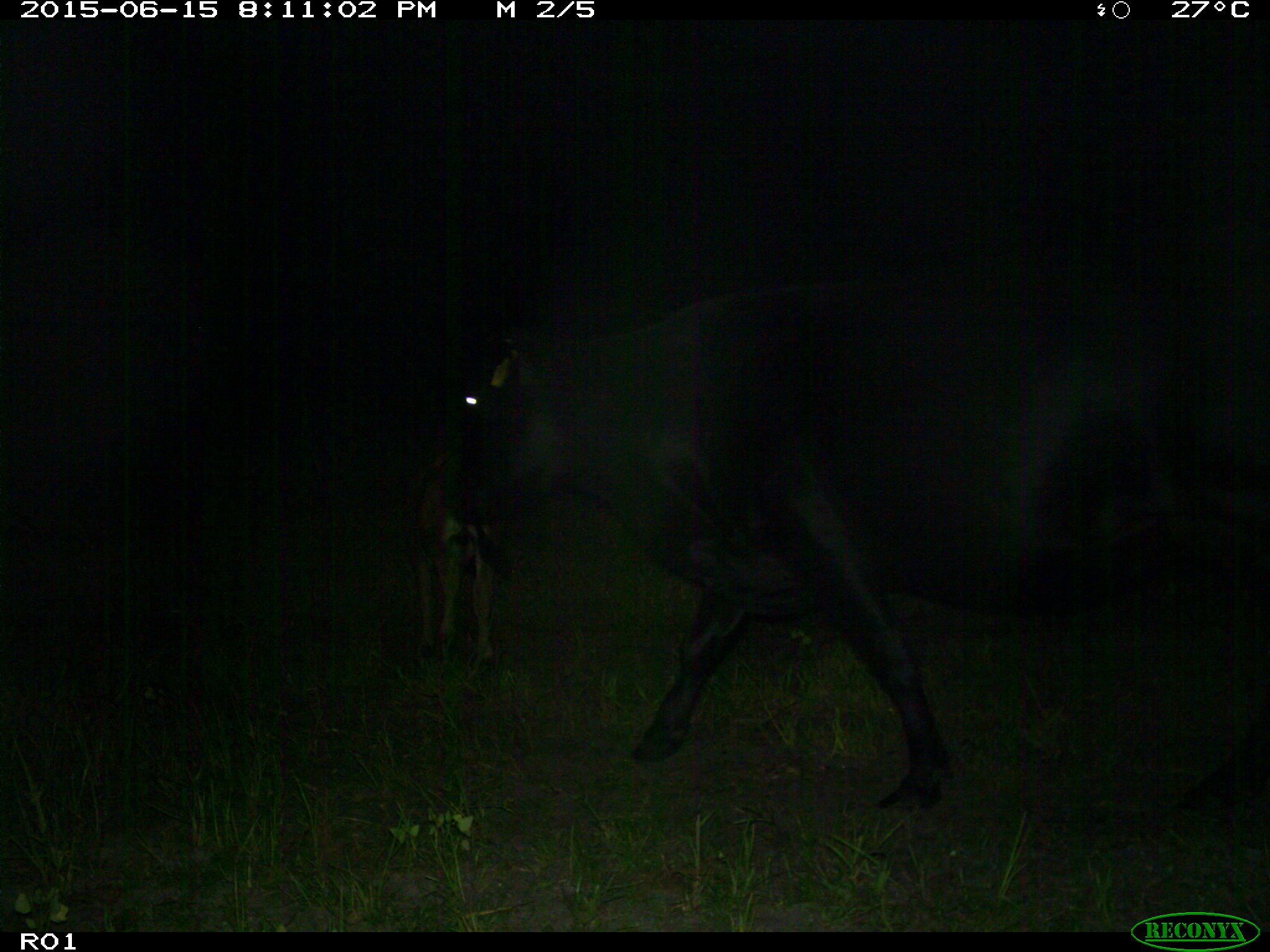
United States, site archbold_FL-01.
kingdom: Animalia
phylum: Chordata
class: Mammalia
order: Artiodactyla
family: Bovidae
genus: Bos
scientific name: Bos taurus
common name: domestic cow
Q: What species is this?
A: Bos taurus (domestic cow).